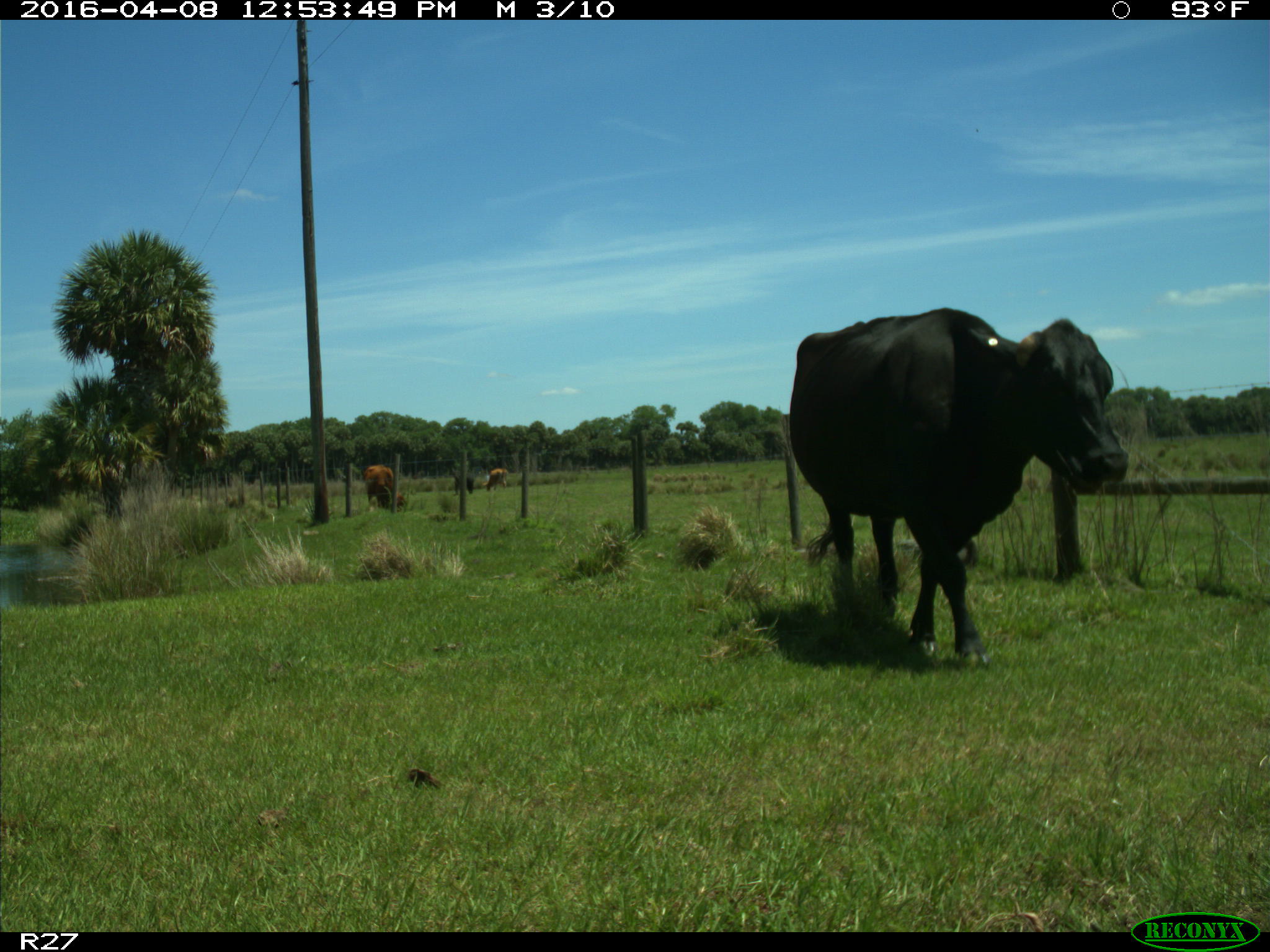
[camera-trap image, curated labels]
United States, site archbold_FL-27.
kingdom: Animalia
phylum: Chordata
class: Mammalia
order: Artiodactyla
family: Bovidae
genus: Bos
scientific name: Bos taurus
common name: domestic cow